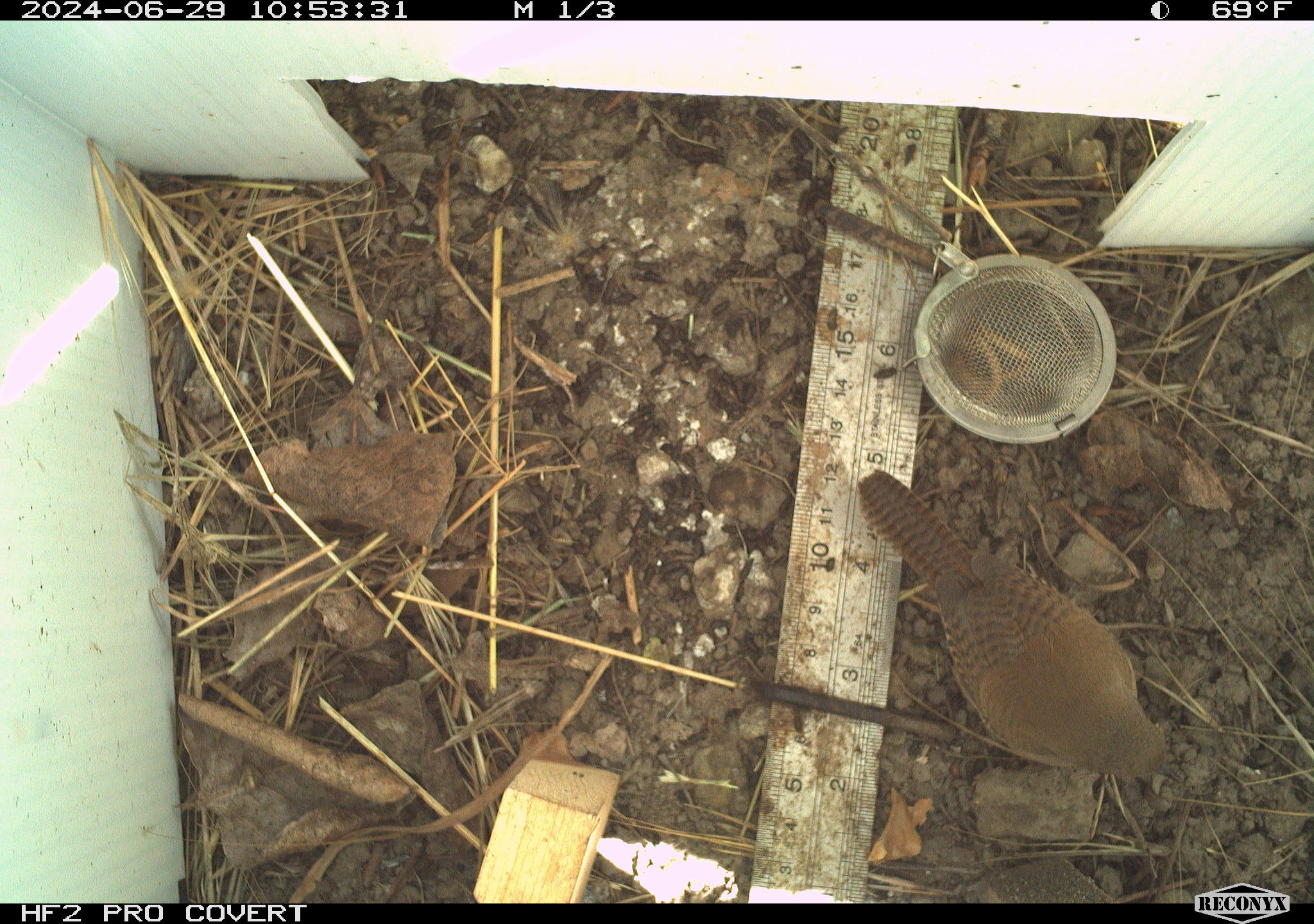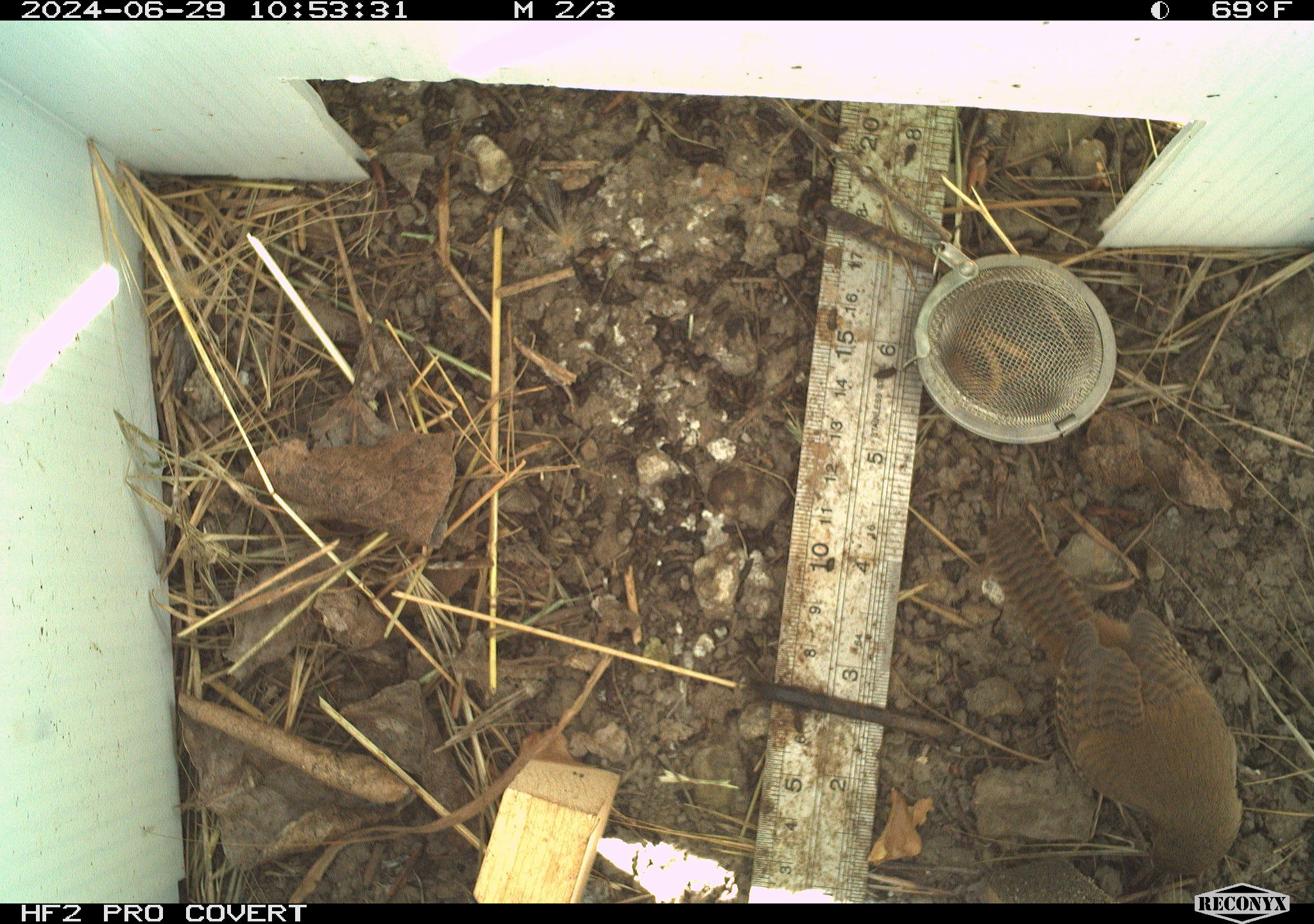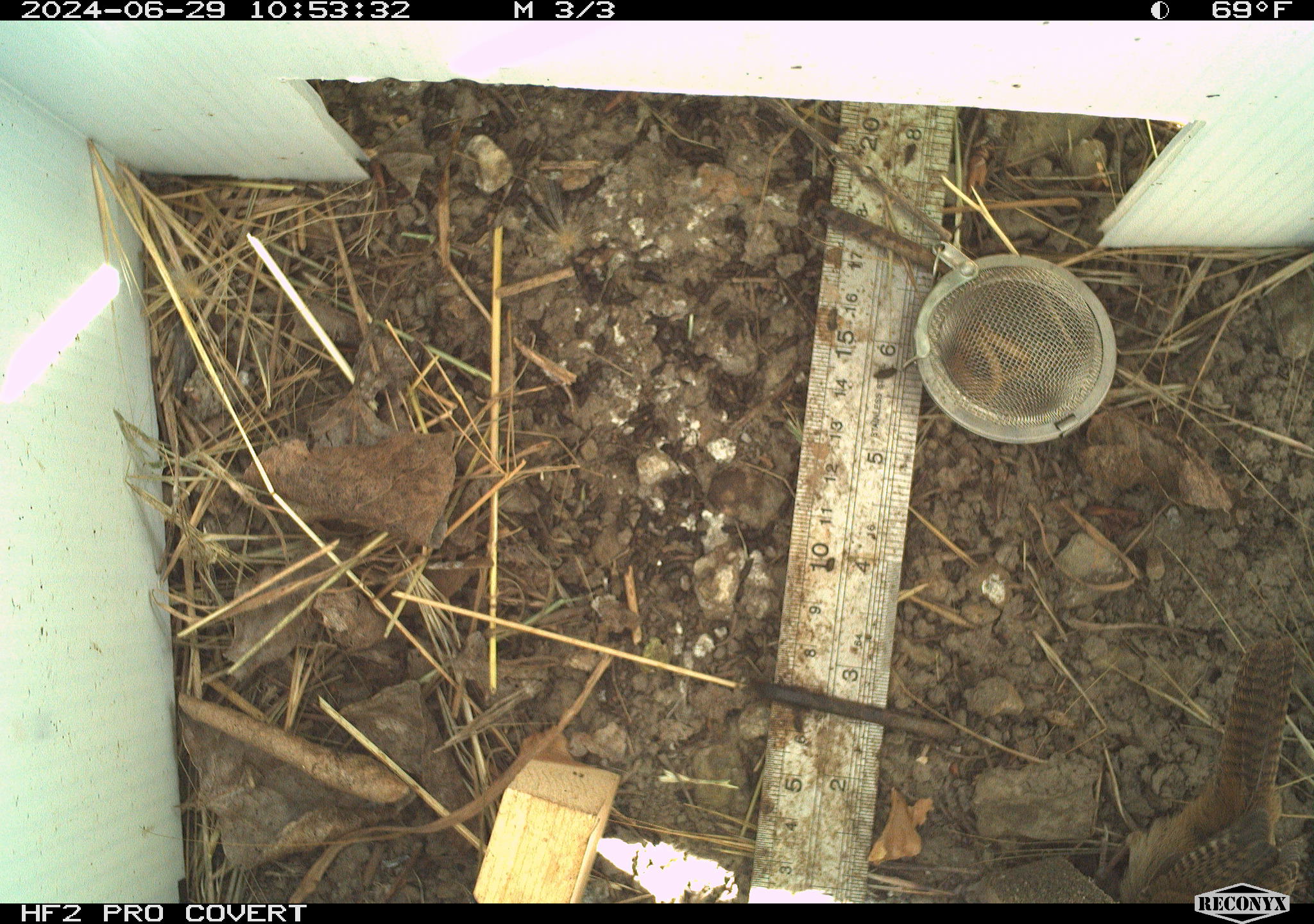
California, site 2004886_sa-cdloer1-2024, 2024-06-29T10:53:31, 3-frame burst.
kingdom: Animalia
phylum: Chordata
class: Aves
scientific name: Aves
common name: bird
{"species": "bird (Aves)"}